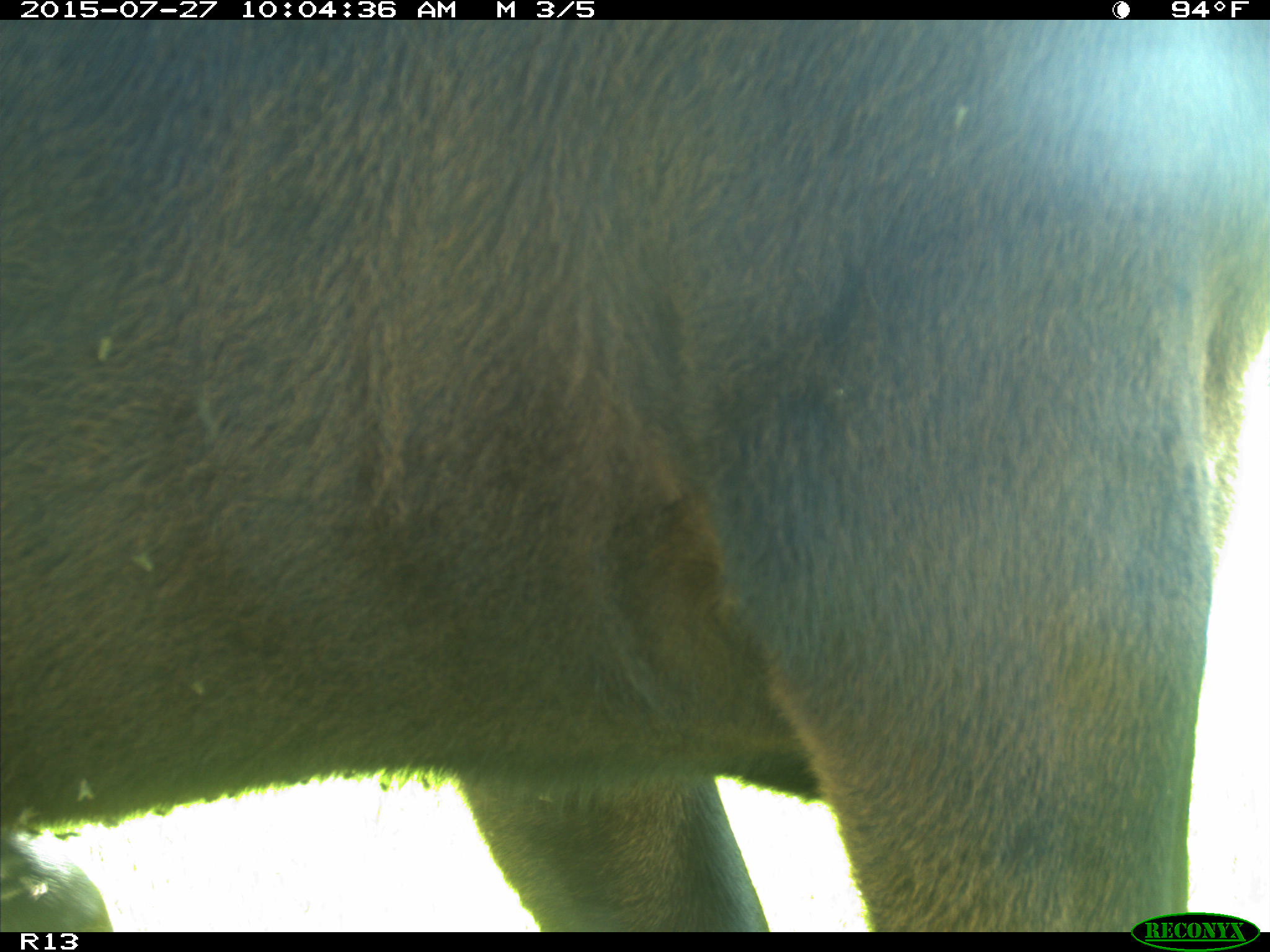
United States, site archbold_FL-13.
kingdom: Animalia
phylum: Chordata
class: Mammalia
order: Artiodactyla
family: Bovidae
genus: Bos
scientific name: Bos taurus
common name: domestic cow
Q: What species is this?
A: Bos taurus (domestic cow).